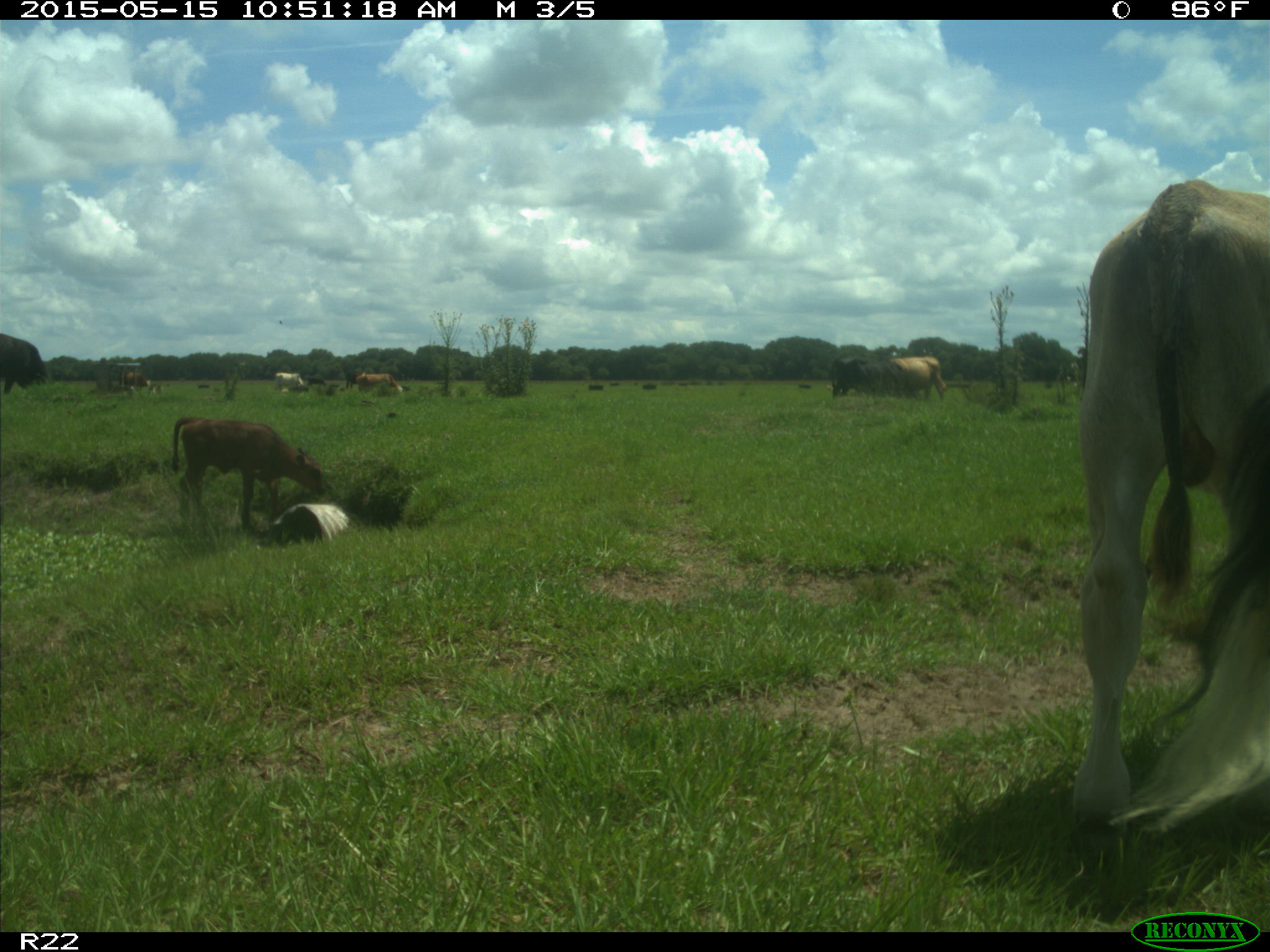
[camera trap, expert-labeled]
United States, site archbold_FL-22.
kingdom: Animalia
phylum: Chordata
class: Mammalia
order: Artiodactyla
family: Bovidae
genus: Bos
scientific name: Bos taurus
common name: domestic cow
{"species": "Bos taurus (domestic cow)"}